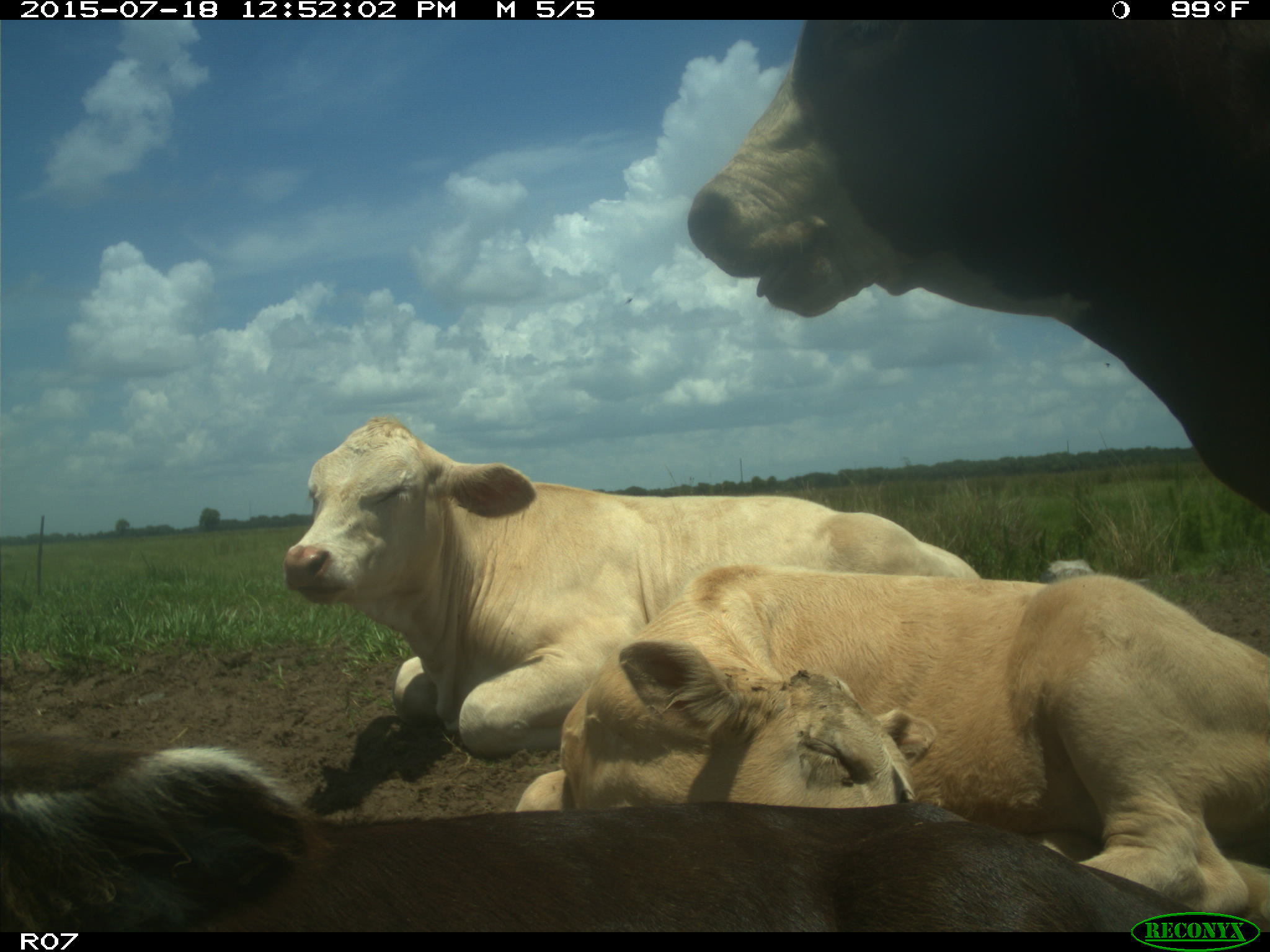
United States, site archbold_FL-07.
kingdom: Animalia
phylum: Chordata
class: Mammalia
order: Artiodactyla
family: Bovidae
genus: Bos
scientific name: Bos taurus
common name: domestic cow